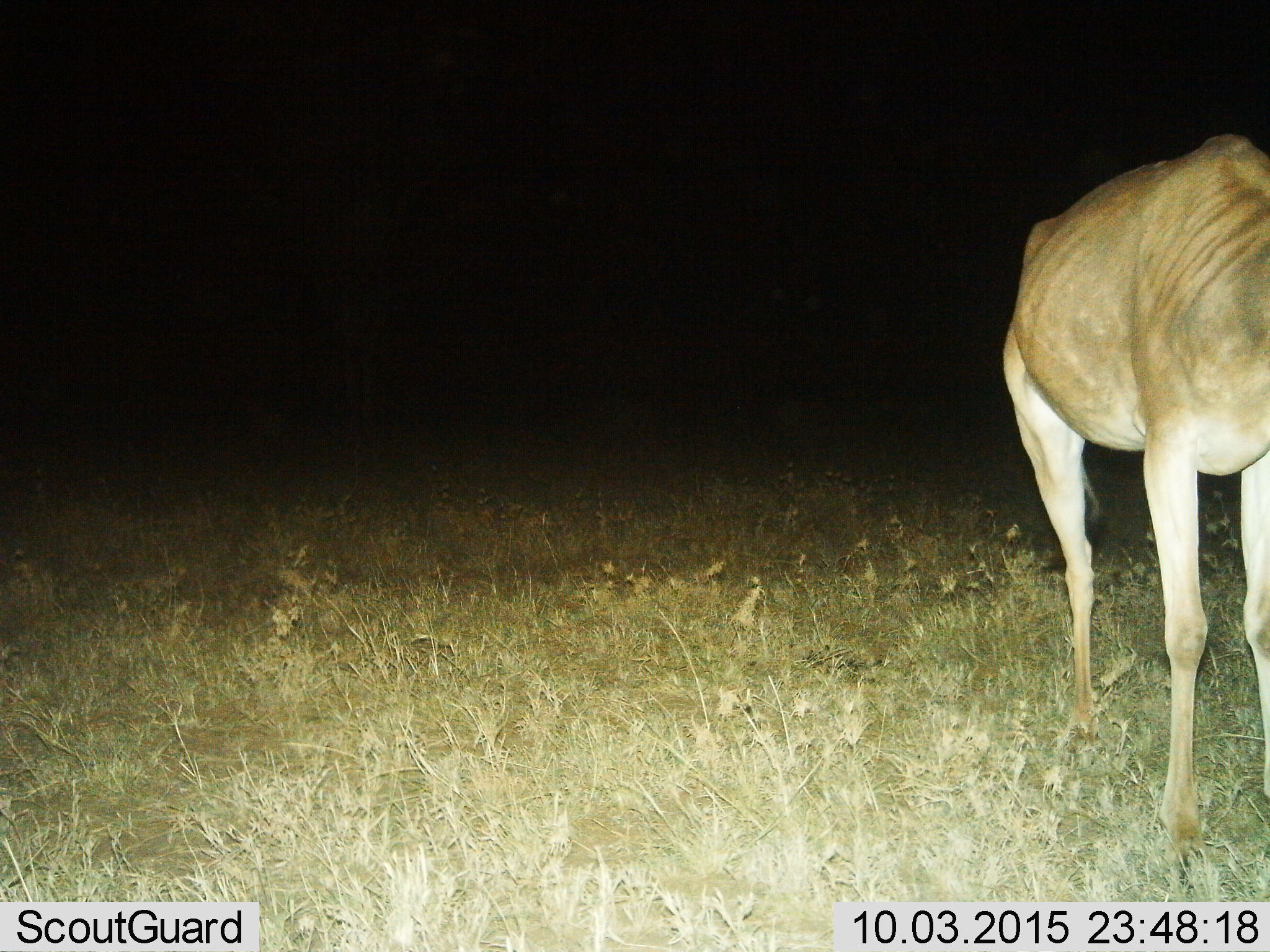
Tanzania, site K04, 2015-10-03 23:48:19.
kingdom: Animalia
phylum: Chordata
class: Mammalia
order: Artiodactyla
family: Bovidae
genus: Tragelaphus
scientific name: Tragelaphus oryx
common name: eland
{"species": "eland (Tragelaphus oryx)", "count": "1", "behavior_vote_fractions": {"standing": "100%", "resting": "0%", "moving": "0%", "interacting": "0%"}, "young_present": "0%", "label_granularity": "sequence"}